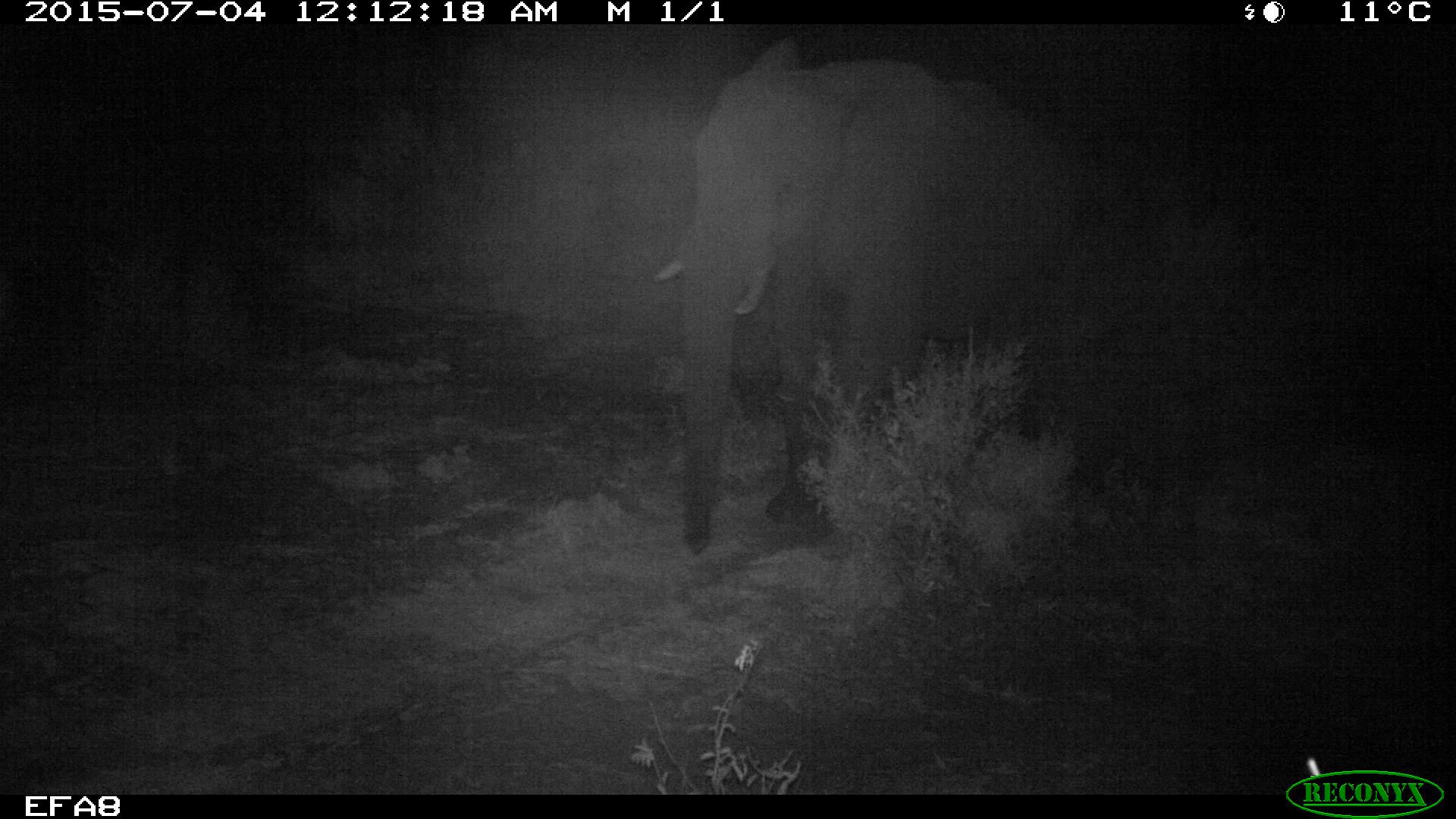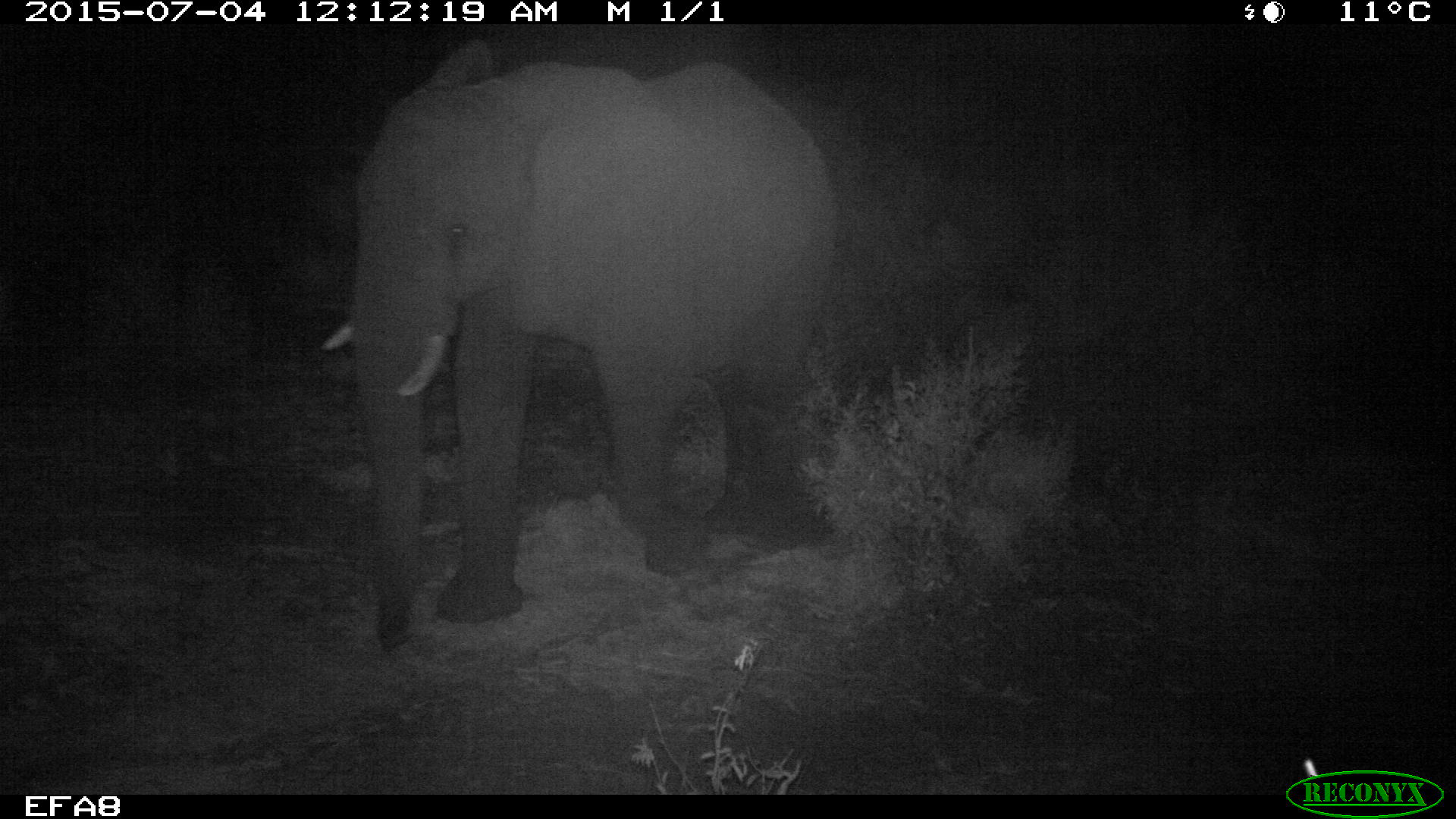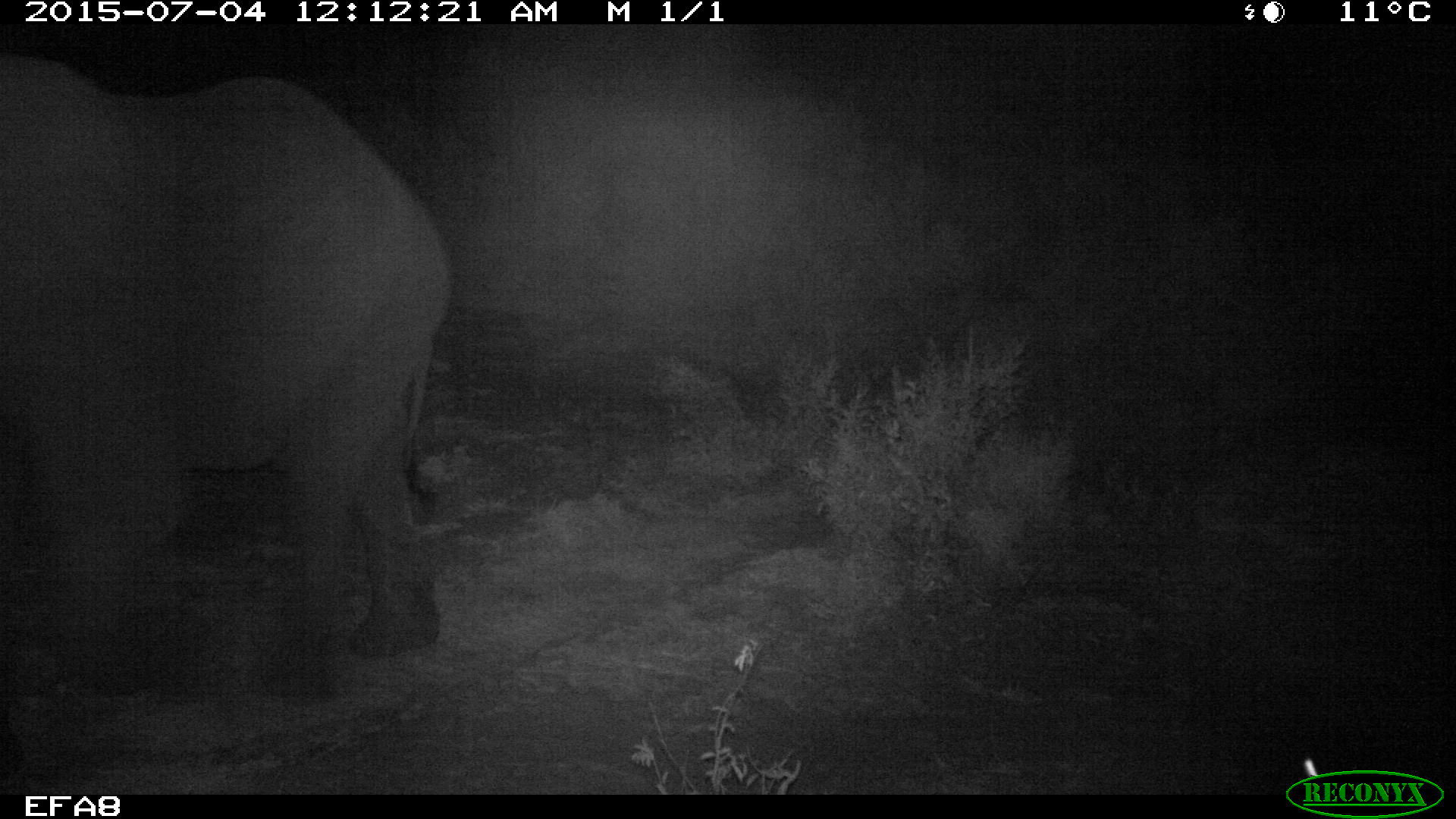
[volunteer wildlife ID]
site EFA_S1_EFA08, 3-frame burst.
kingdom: Animalia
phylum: Chordata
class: Mammalia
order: Proboscidea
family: Elephantidae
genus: Loxodonta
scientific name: Loxodonta africana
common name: african bush elephant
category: elephant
Elephant (african bush elephant) (Loxodonta africana), count 1. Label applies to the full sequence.